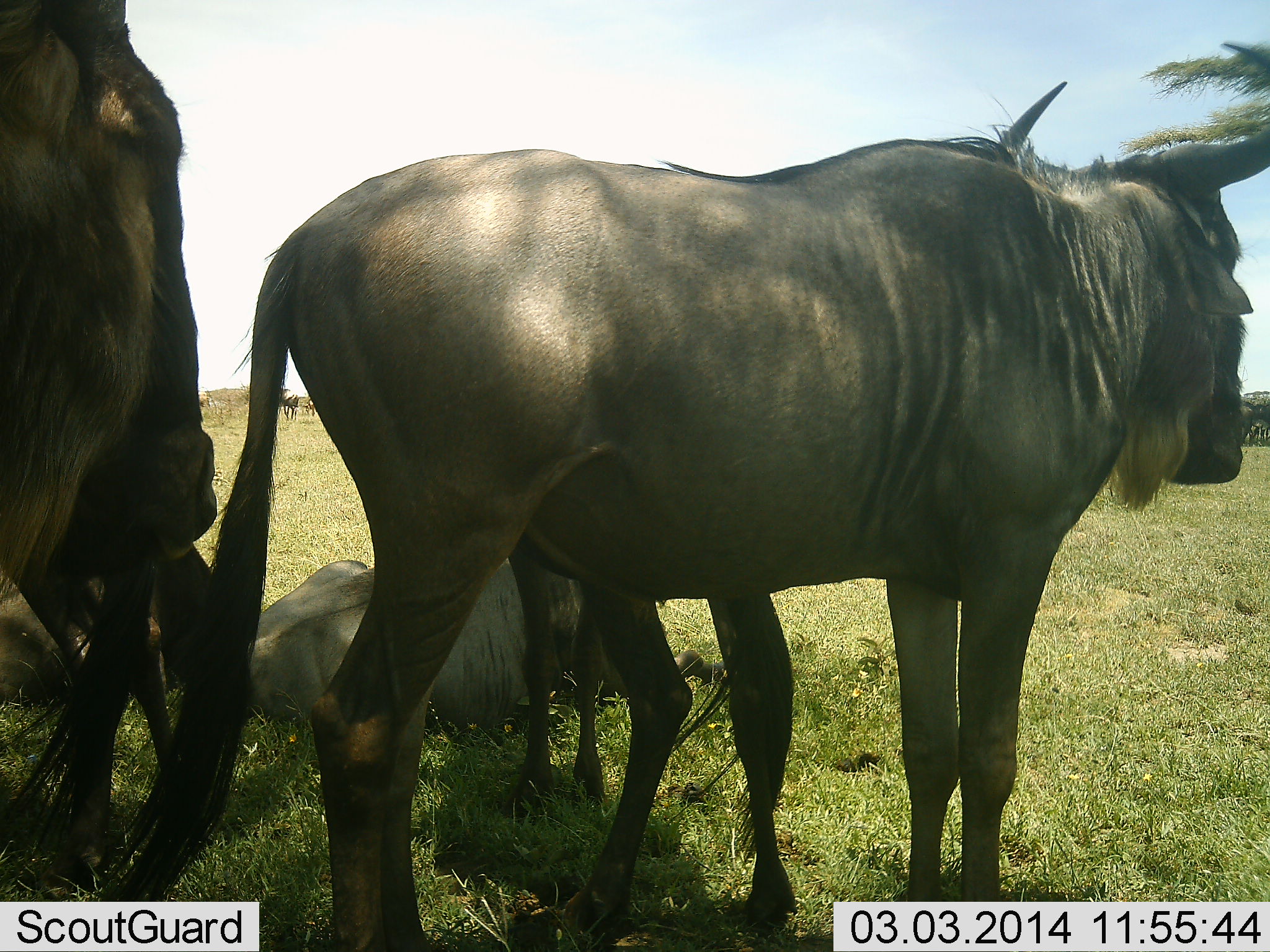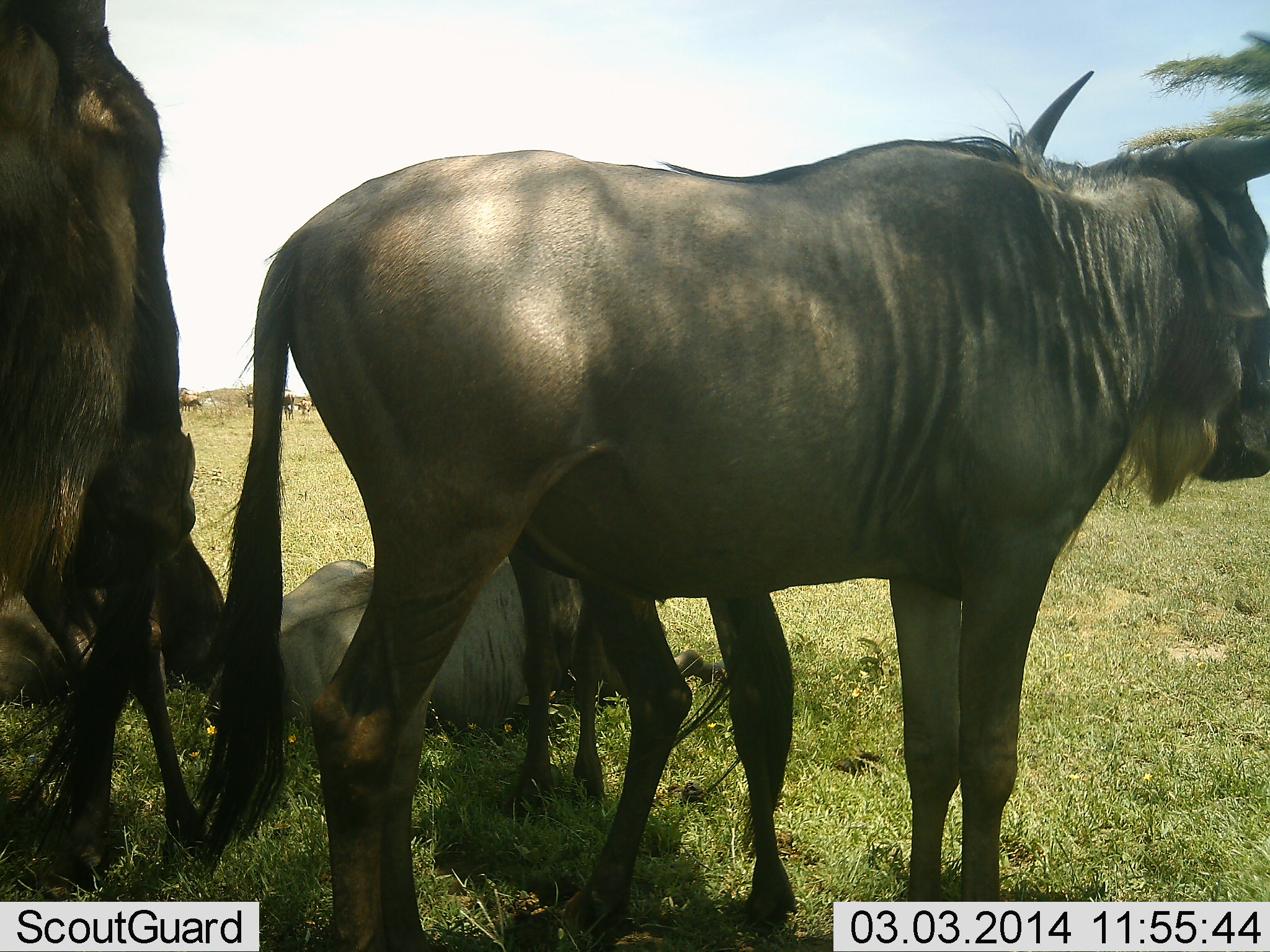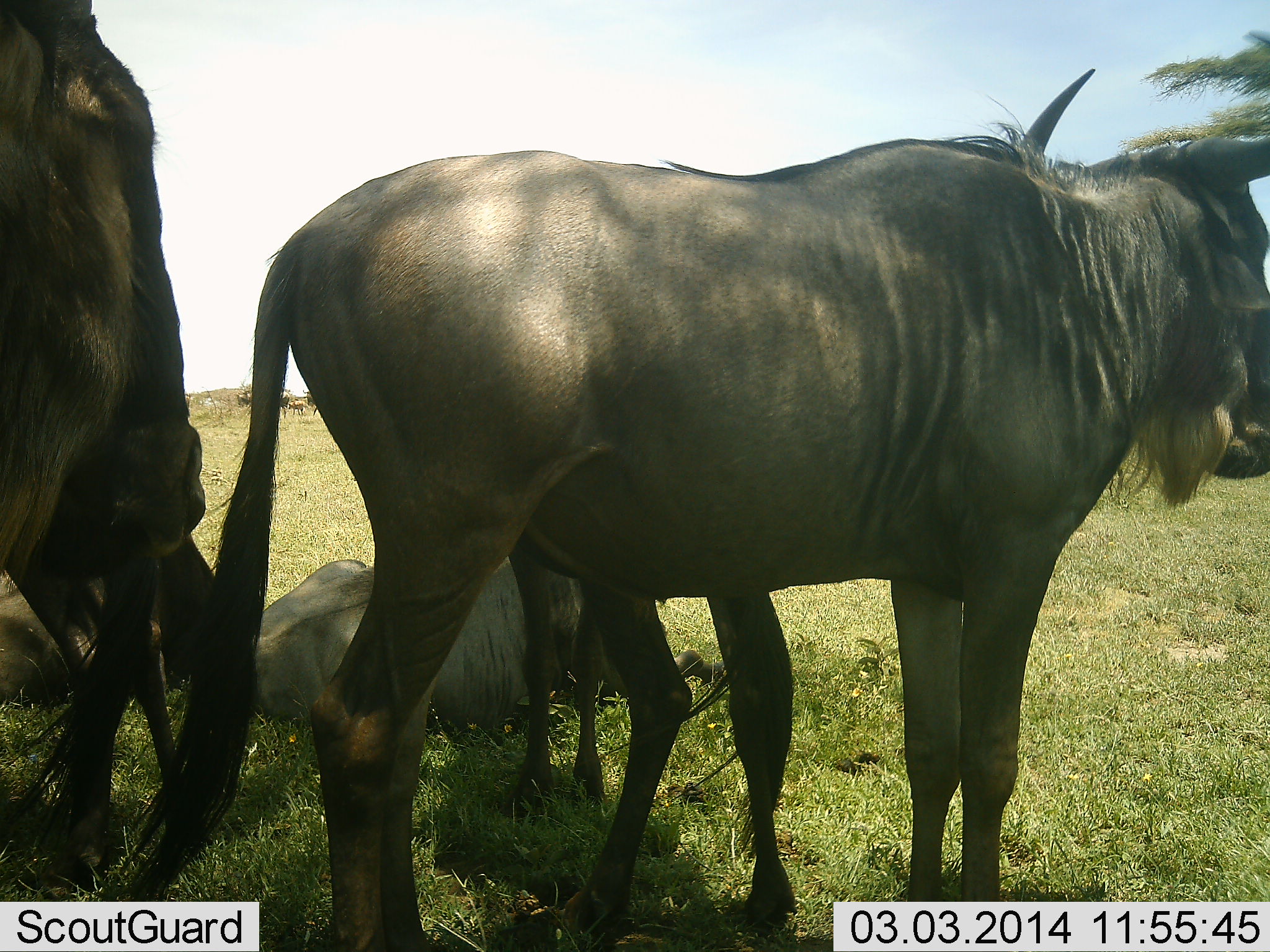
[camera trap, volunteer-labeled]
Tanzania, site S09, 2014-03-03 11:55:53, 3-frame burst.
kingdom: Animalia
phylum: Chordata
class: Mammalia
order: Artiodactyla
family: Bovidae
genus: Connochaetes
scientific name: Connochaetes taurinus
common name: blue wildebeest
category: wildebeest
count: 5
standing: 70%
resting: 90%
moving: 20%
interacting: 0%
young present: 0%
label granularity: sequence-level